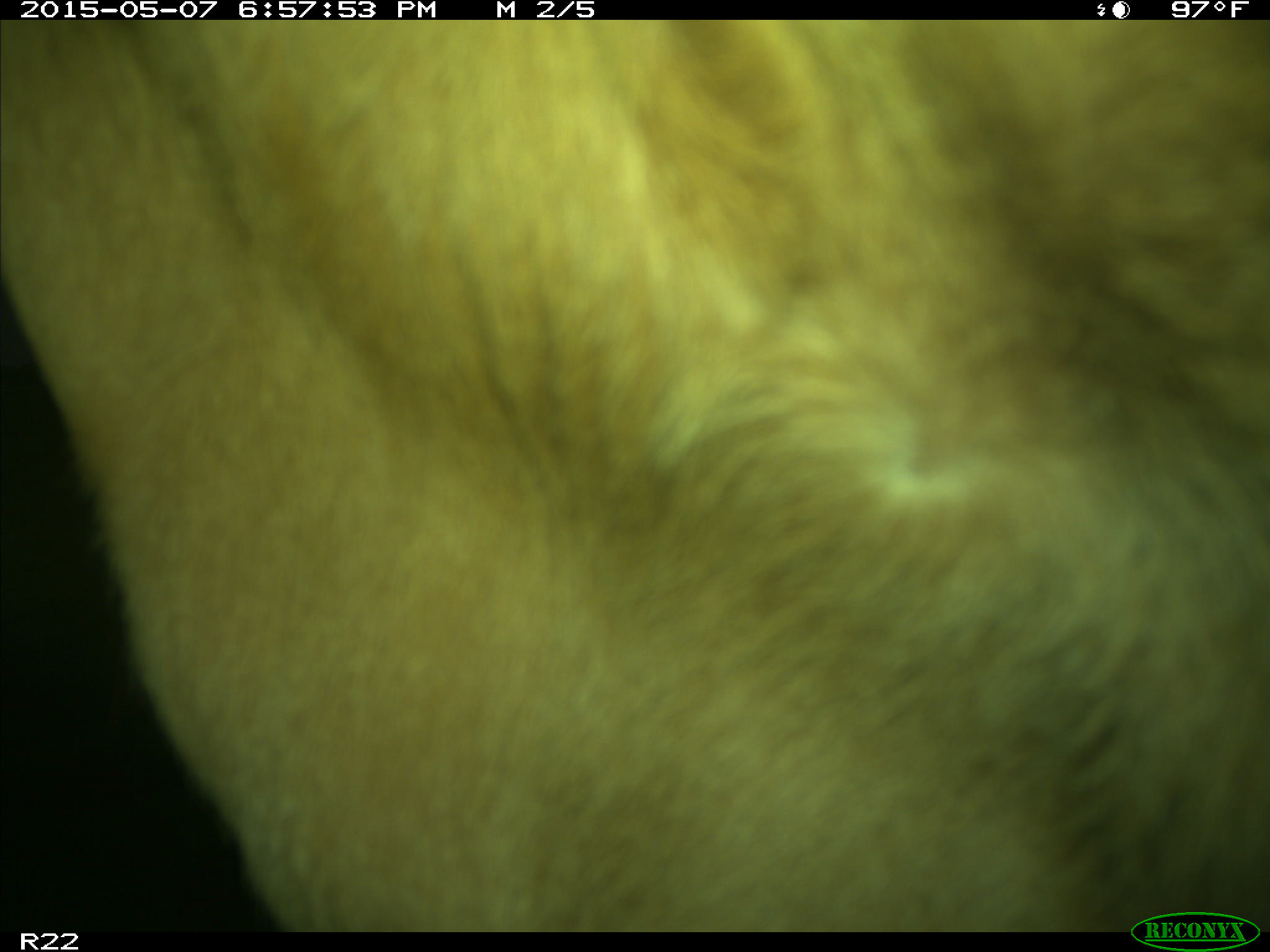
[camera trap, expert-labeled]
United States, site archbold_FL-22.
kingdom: Animalia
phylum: Chordata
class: Mammalia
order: Artiodactyla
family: Bovidae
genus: Bos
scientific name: Bos taurus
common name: domestic cow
Bos taurus (domestic cow).